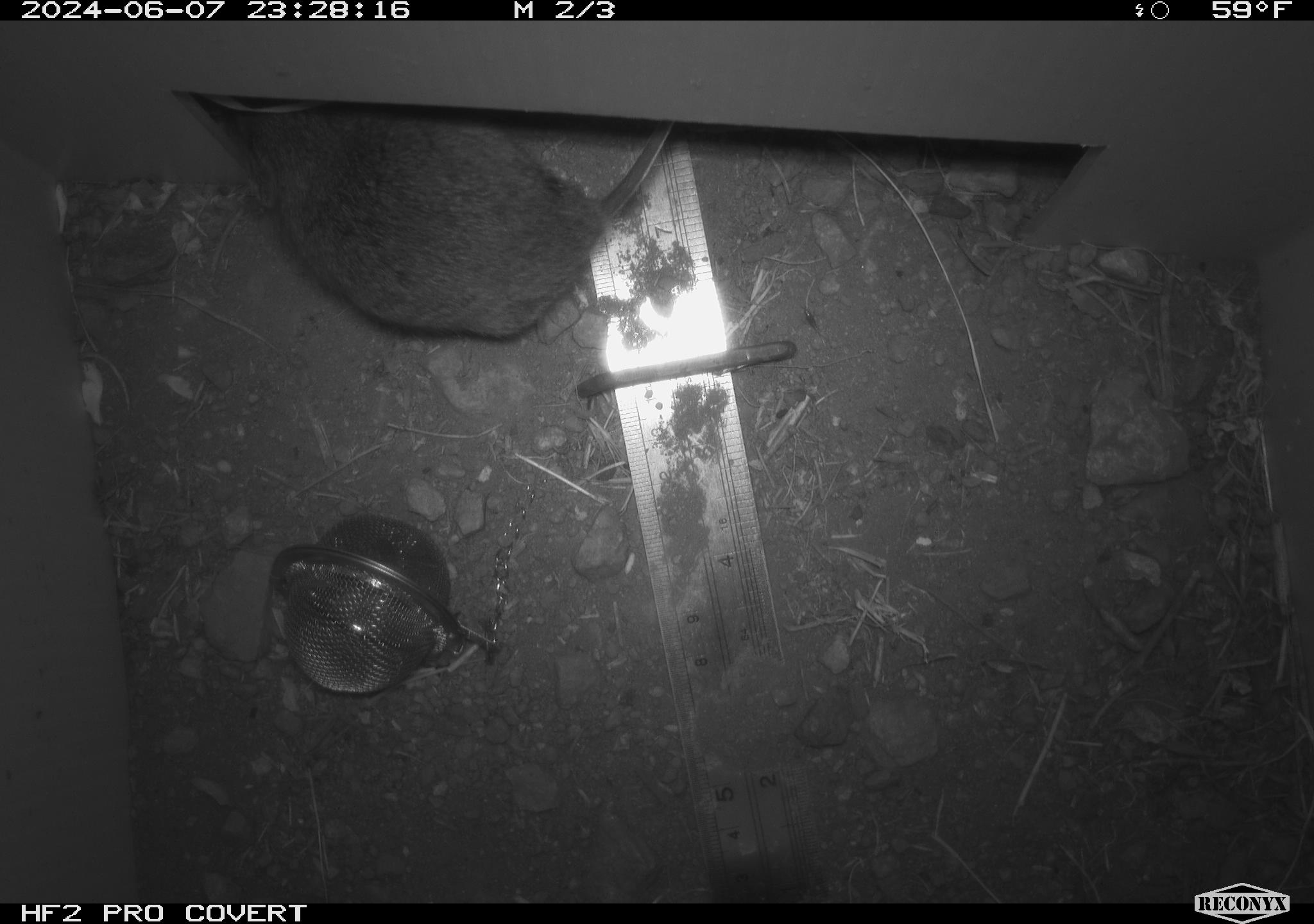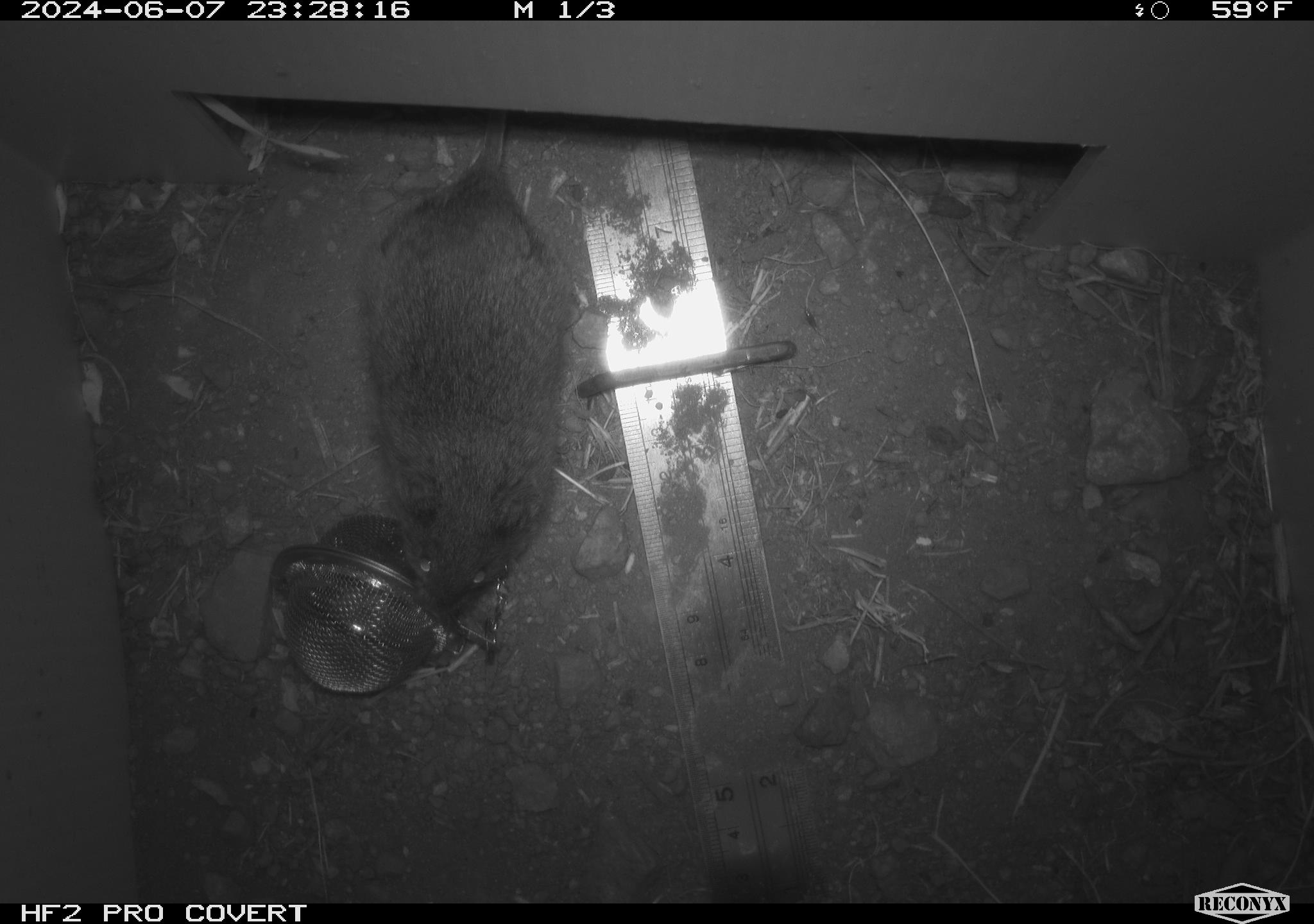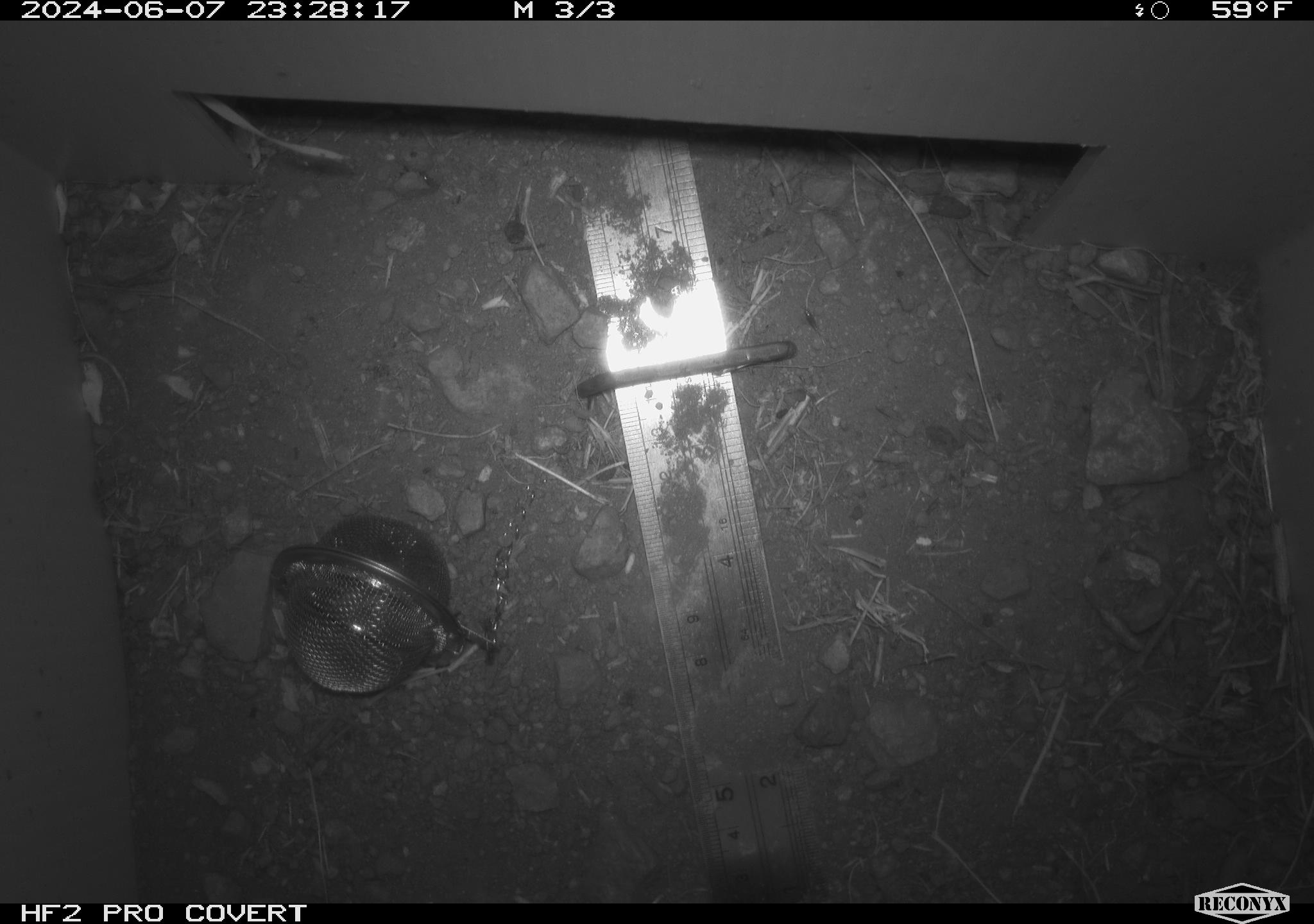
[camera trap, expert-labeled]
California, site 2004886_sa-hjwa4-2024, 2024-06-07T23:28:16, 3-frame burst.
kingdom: Animalia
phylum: Chordata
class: Mammalia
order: Rodentia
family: Cricetidae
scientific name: Cricetidae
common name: hamsters, voles, lemmings, and allies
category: cricetidae family